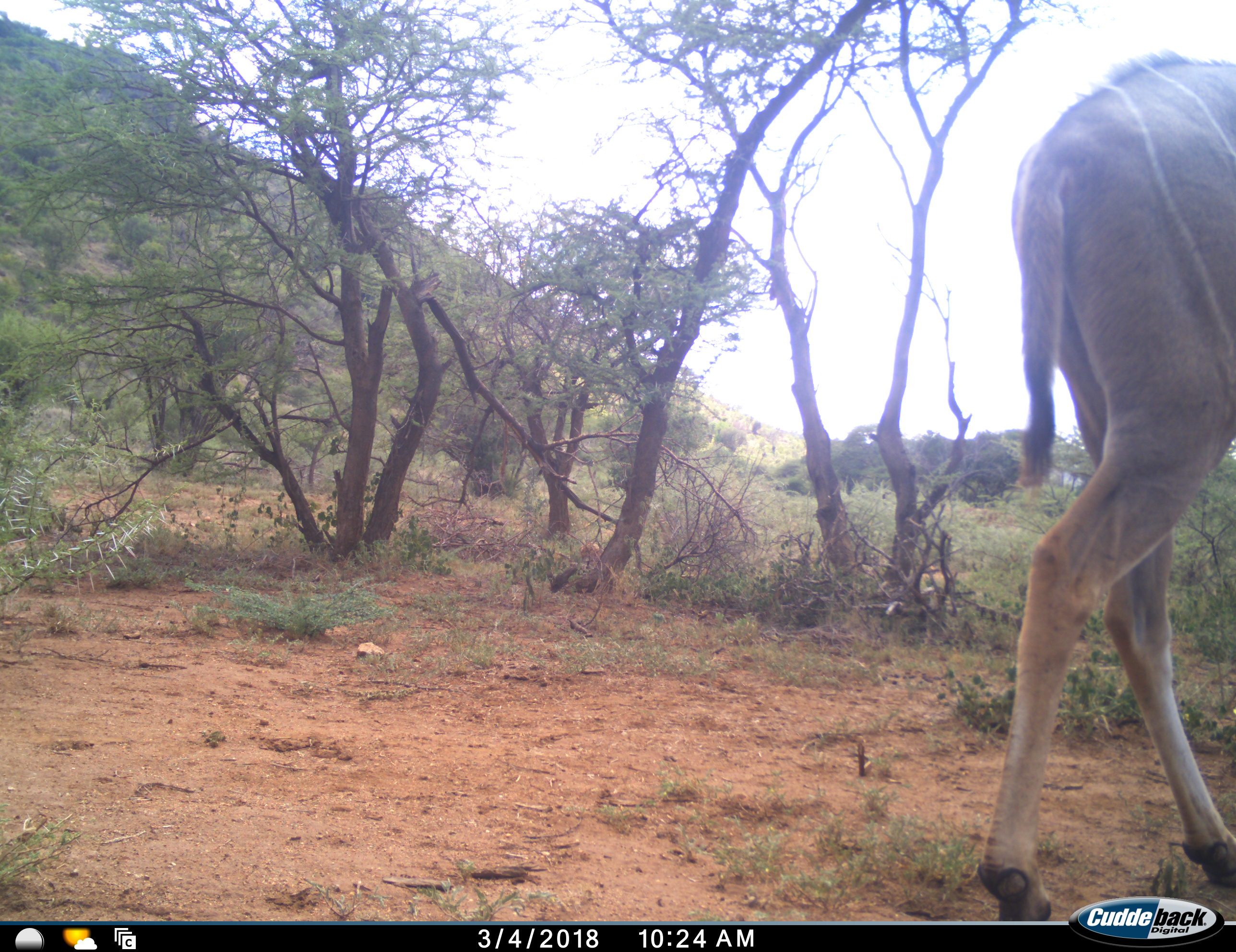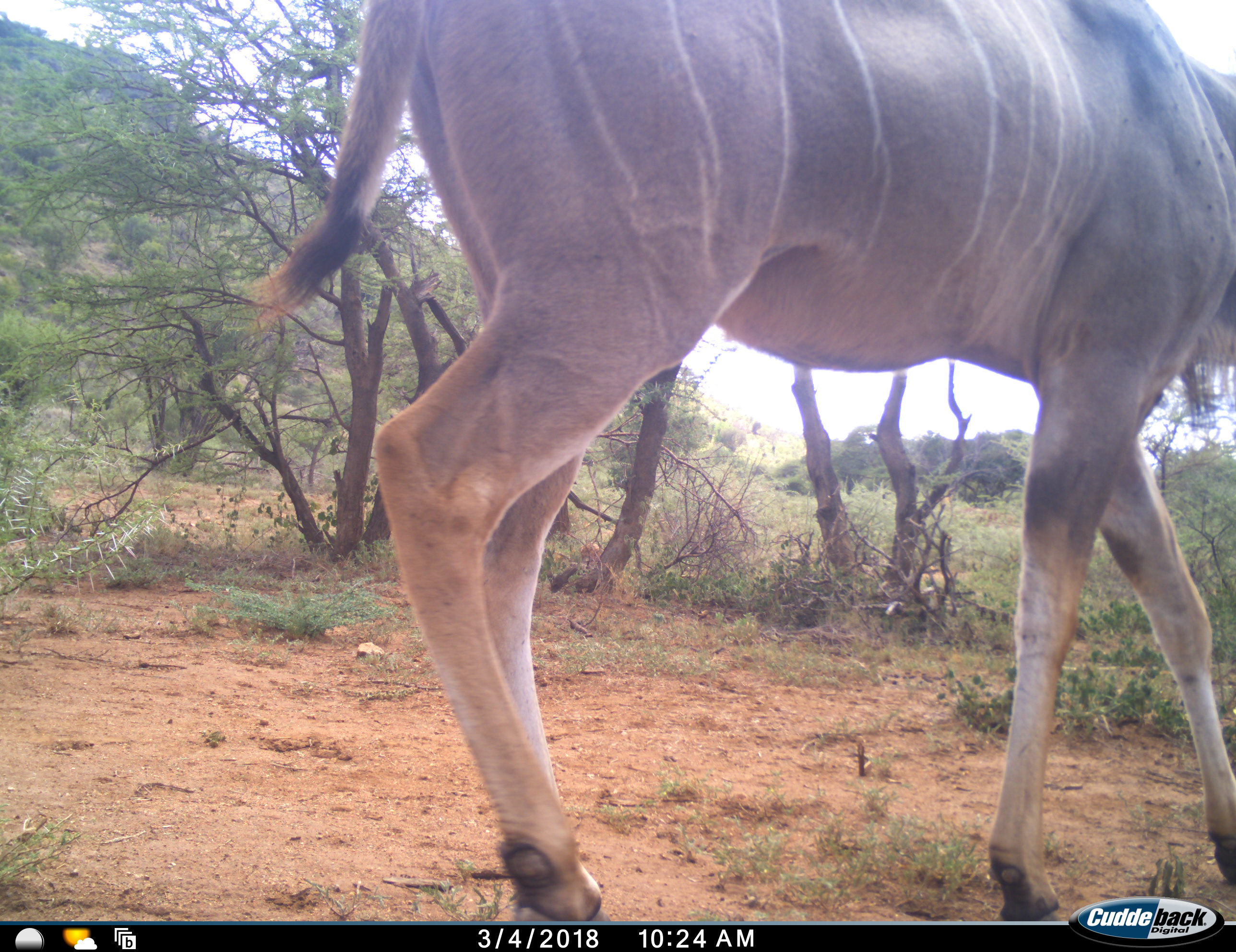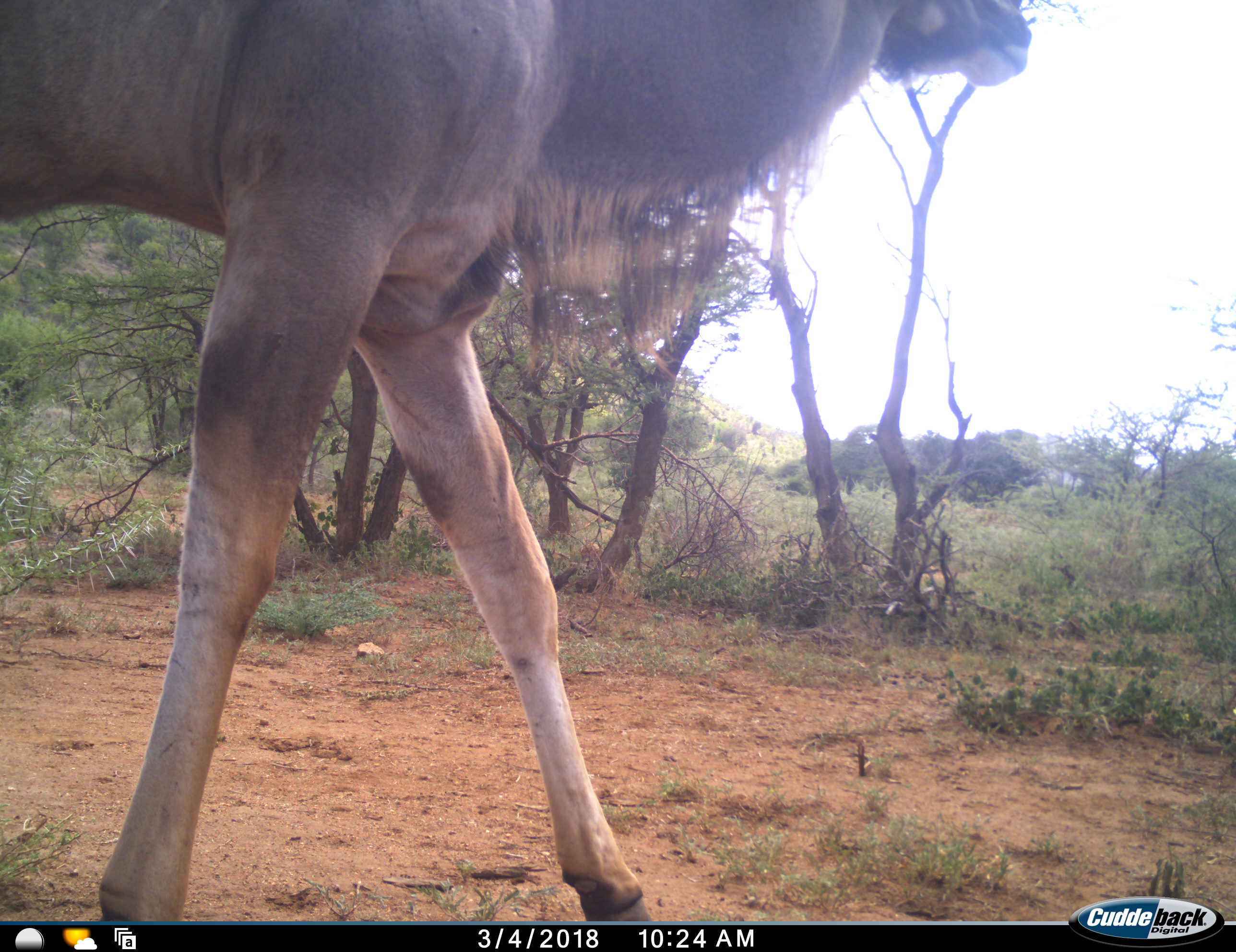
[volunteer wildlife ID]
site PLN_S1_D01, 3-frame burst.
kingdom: Animalia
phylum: Chordata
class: Mammalia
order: Artiodactyla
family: Bovidae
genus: Tragelaphus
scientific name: Tragelaphus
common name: kudu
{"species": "kudu (Tragelaphus)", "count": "1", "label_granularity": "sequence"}